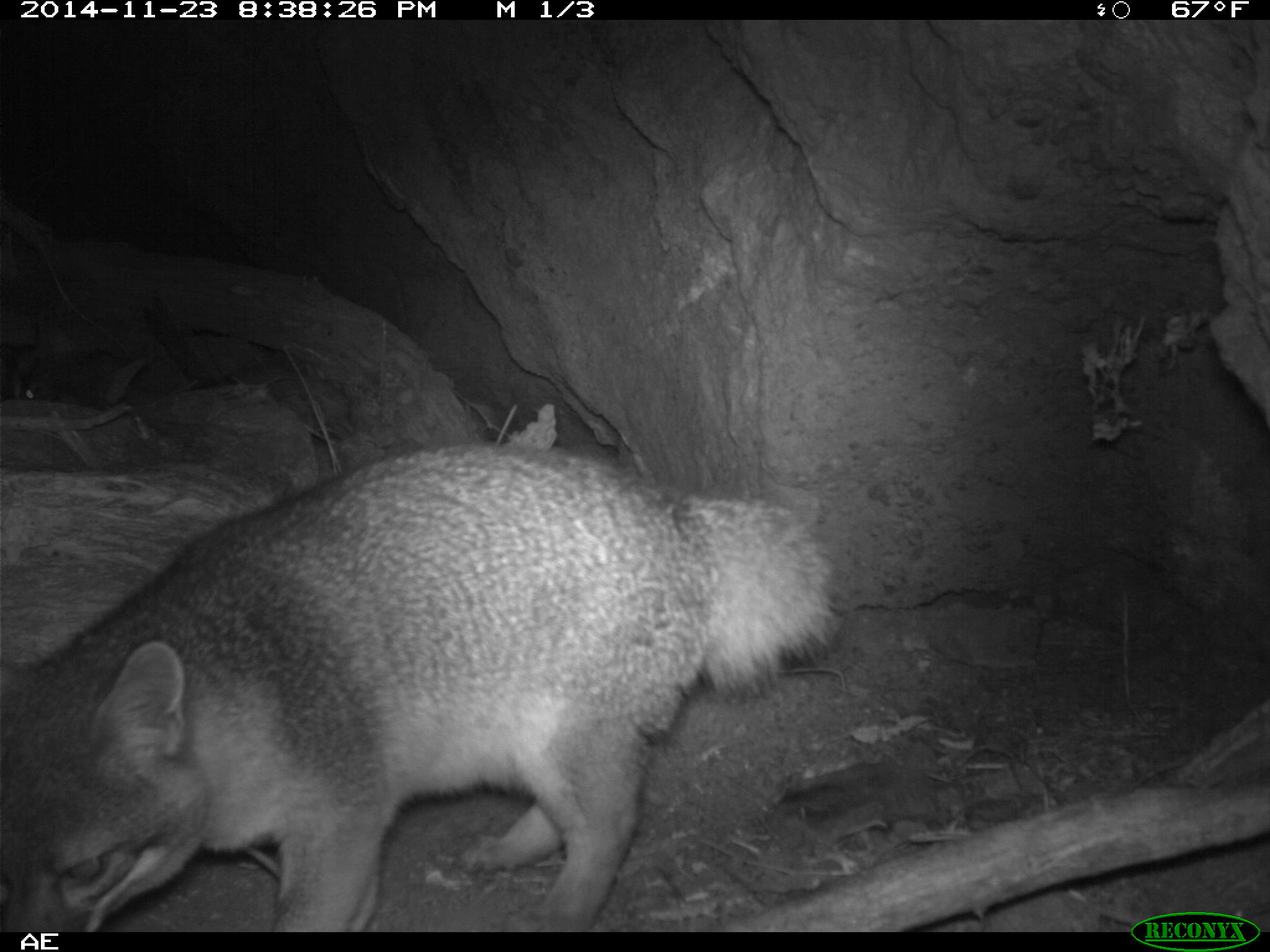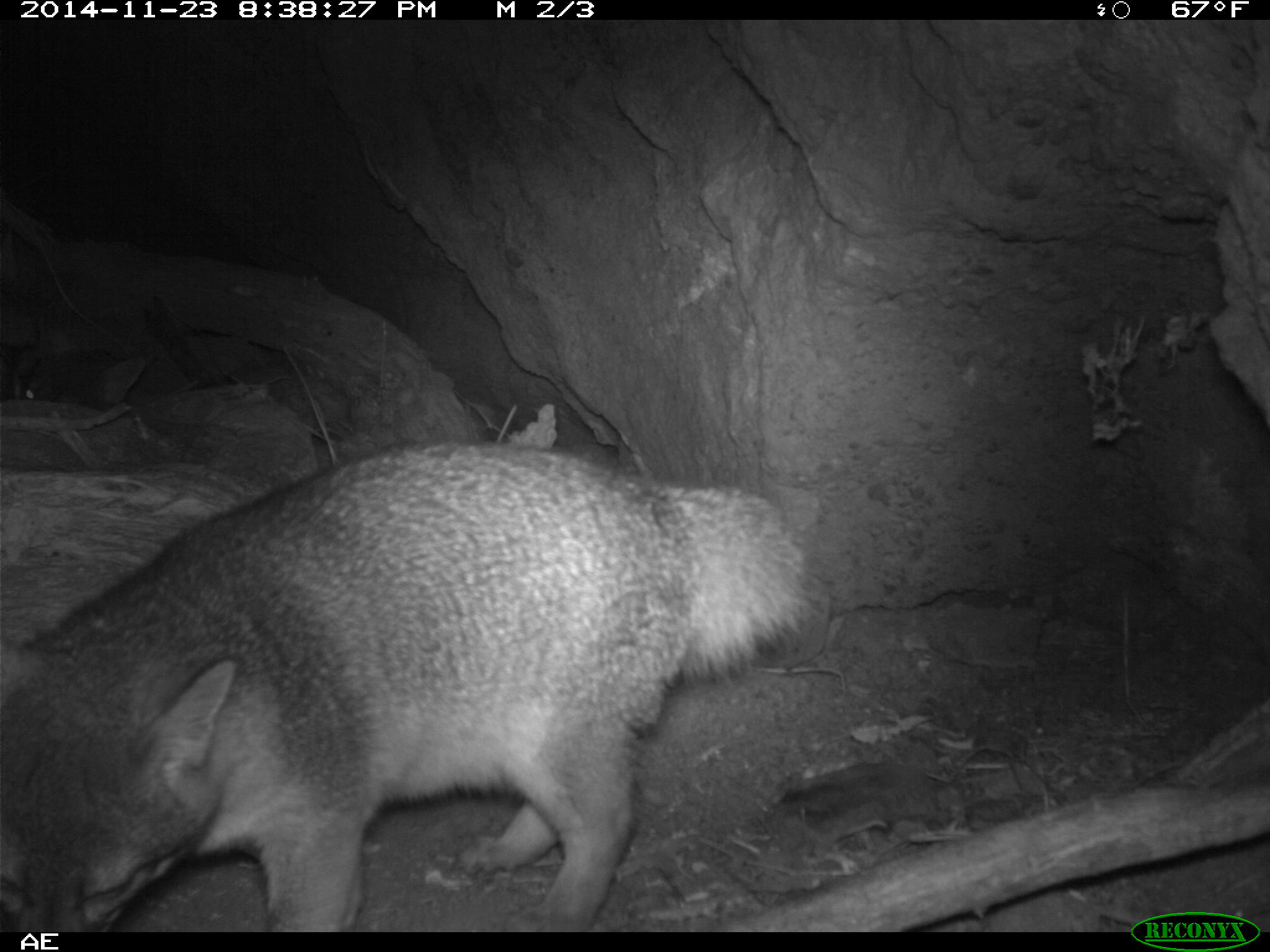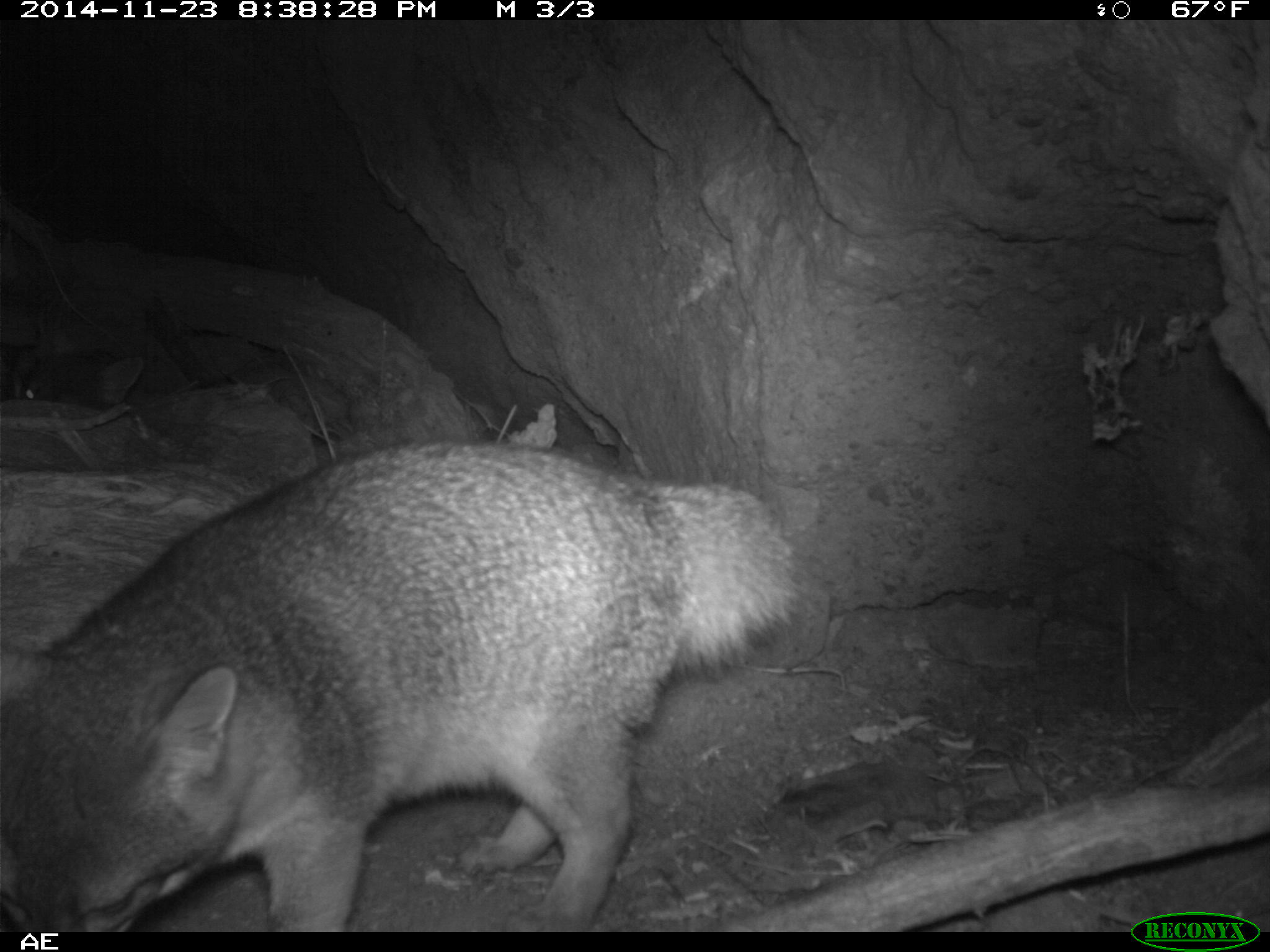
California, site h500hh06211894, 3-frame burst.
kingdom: Animalia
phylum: Chordata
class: Mammalia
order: Carnivora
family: Canidae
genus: Urocyon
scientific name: Urocyon littoralis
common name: island fox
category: fox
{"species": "fox (island fox) (Urocyon littoralis)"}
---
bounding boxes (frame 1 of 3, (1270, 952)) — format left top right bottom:
fox: 0 442 842 930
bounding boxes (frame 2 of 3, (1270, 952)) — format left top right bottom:
fox: 0 440 821 932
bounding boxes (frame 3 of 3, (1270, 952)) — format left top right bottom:
fox: 0 438 802 932